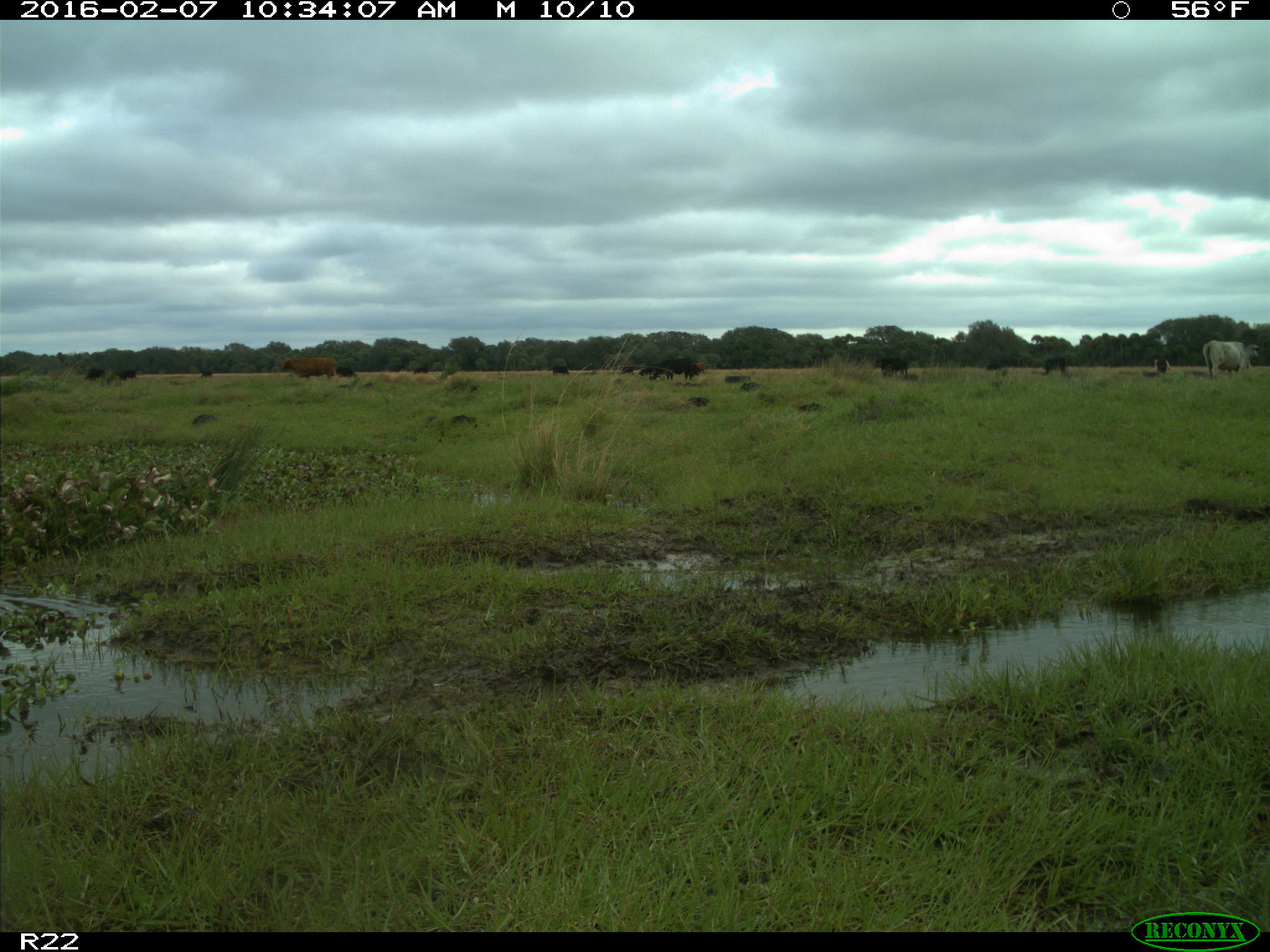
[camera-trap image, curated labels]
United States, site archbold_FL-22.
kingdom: Animalia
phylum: Chordata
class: Mammalia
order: Artiodactyla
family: Bovidae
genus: Bos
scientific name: Bos taurus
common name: domestic cow